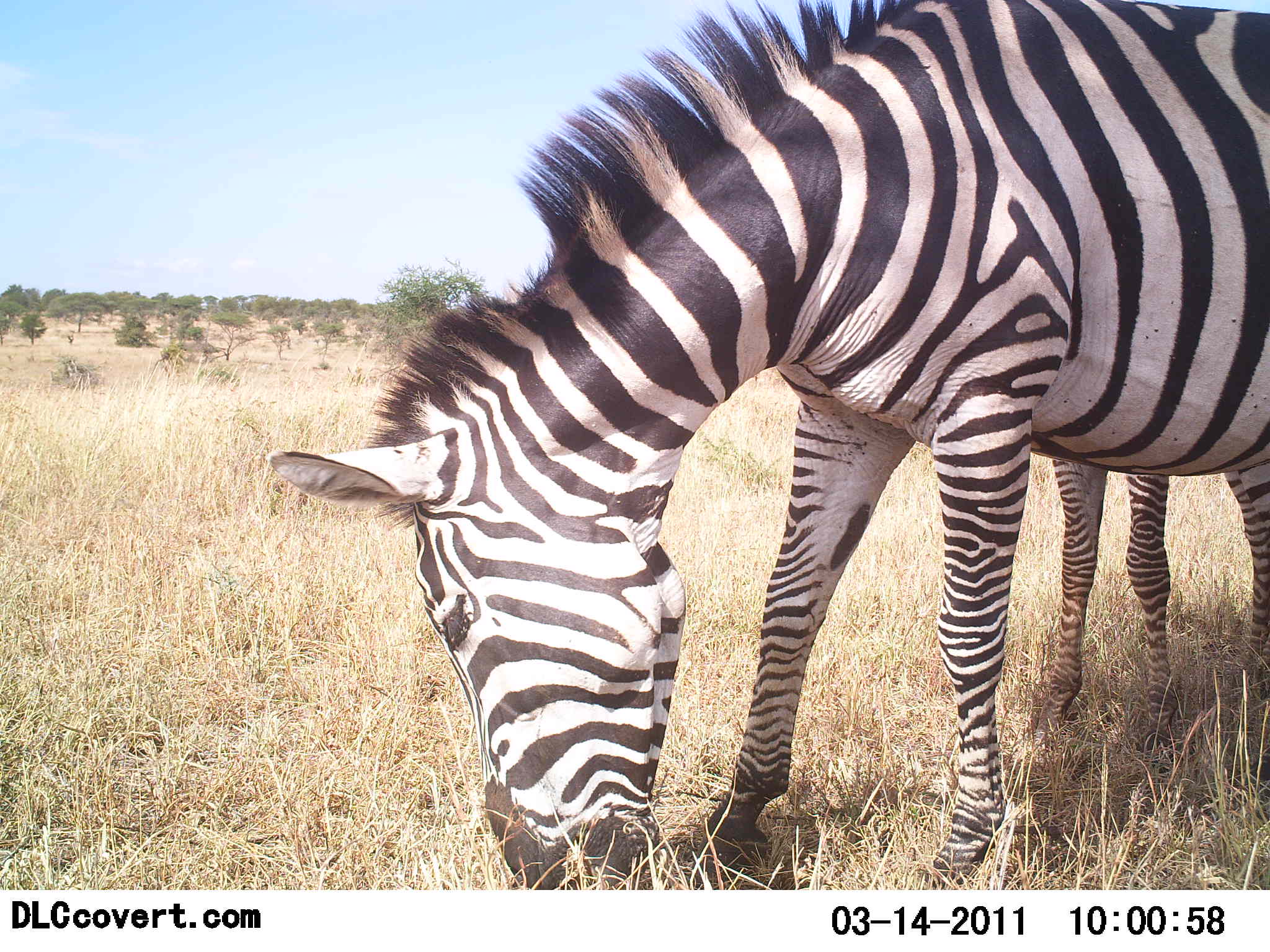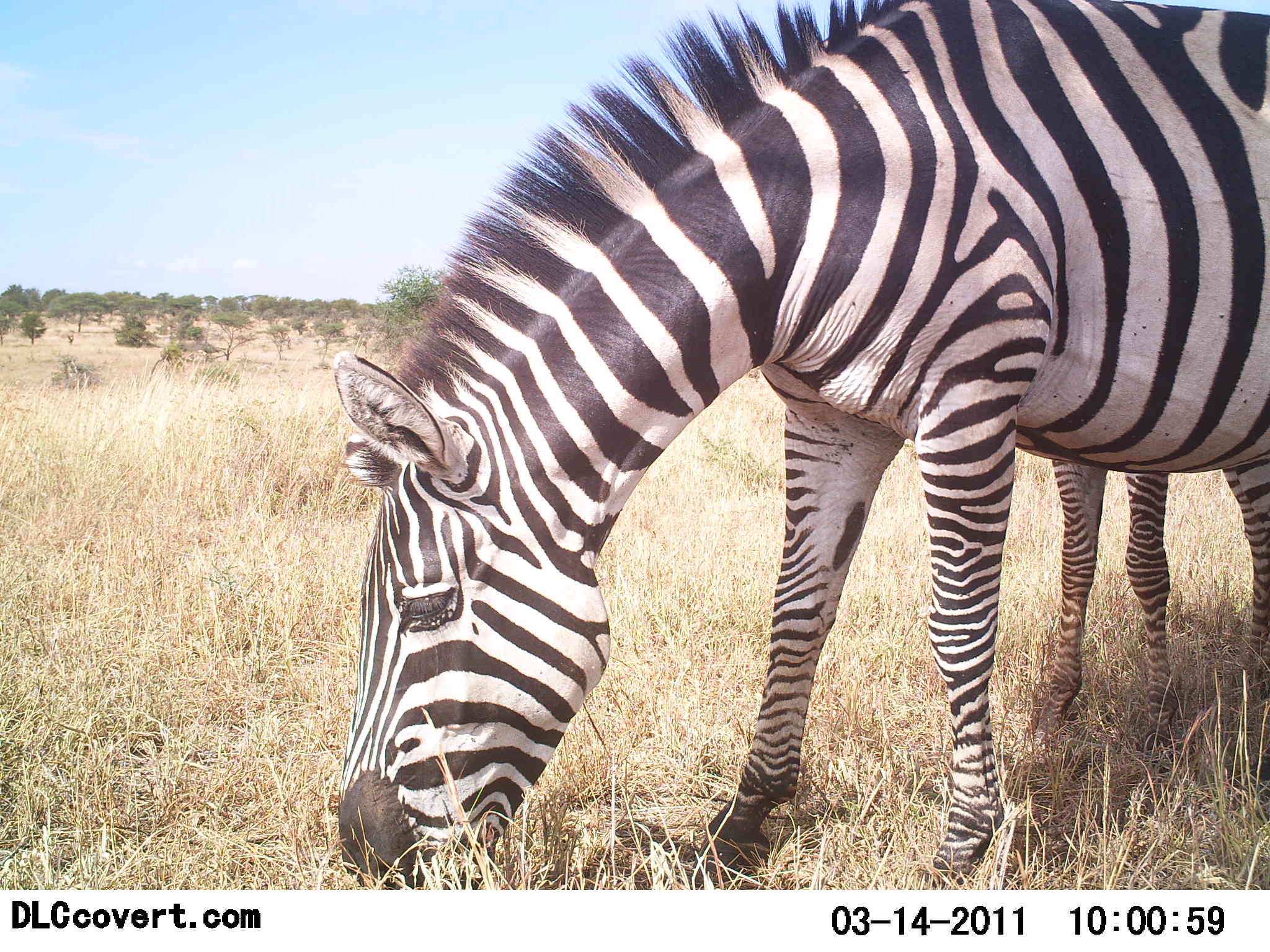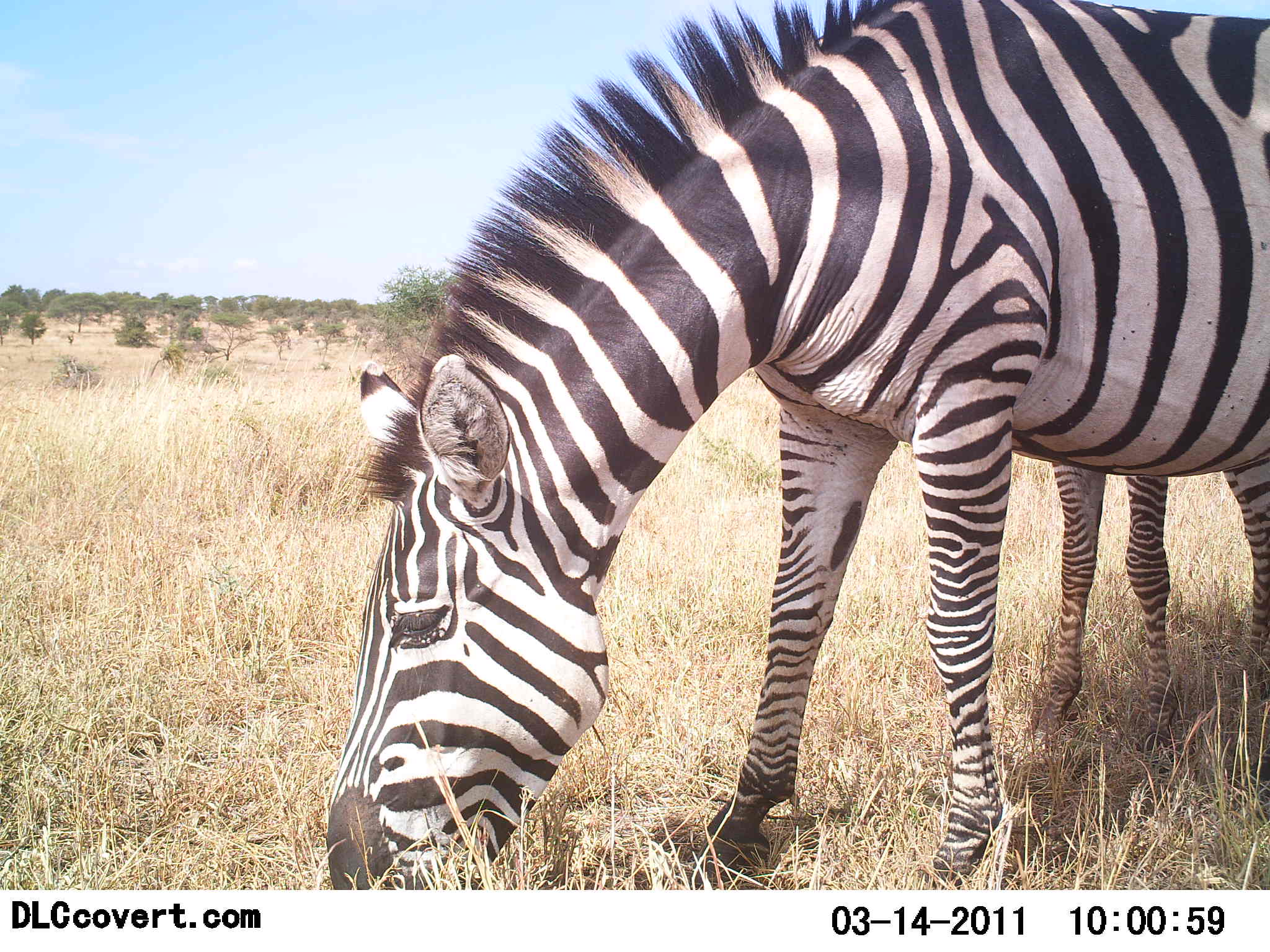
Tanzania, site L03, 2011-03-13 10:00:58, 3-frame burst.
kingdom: Animalia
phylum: Chordata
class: Mammalia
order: Perissodactyla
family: Equidae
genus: Equus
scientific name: Equus quagga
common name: plains zebra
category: zebra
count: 1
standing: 27%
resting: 9%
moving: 0%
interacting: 0%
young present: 0%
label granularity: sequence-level